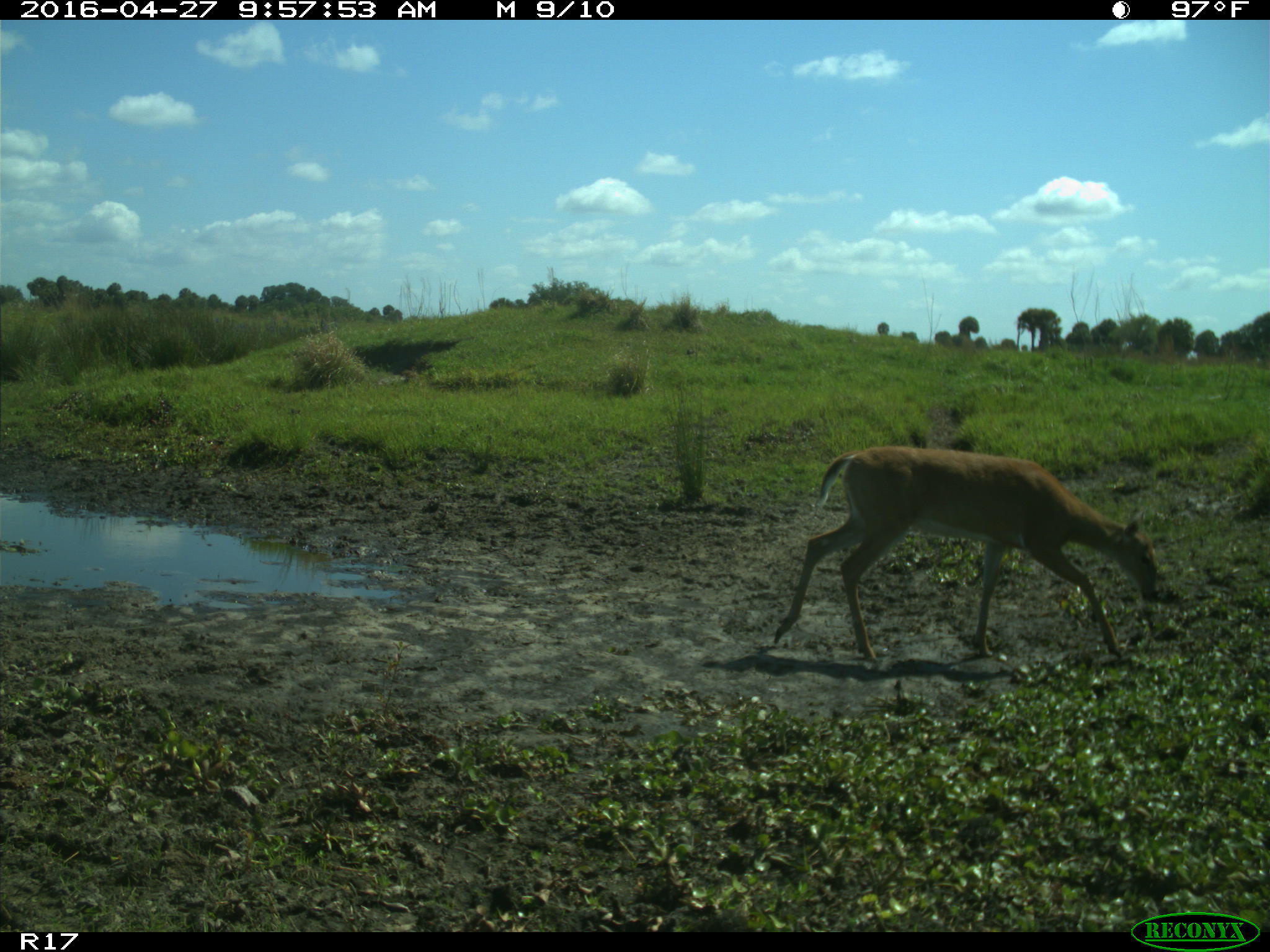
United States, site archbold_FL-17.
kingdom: Animalia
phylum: Chordata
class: Mammalia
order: Artiodactyla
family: Cervidae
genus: Odocoileus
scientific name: Odocoileus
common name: deer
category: unidentified deer